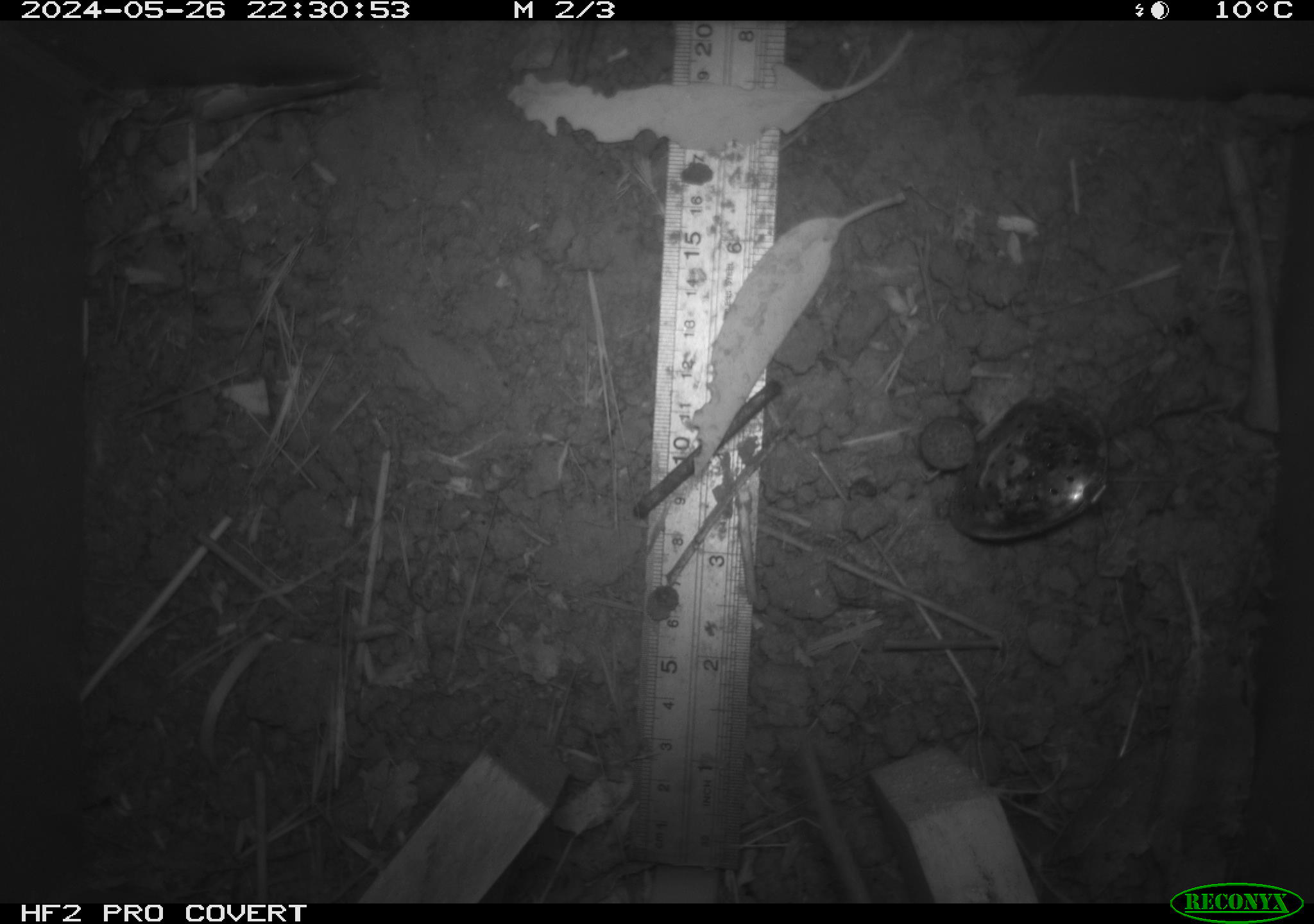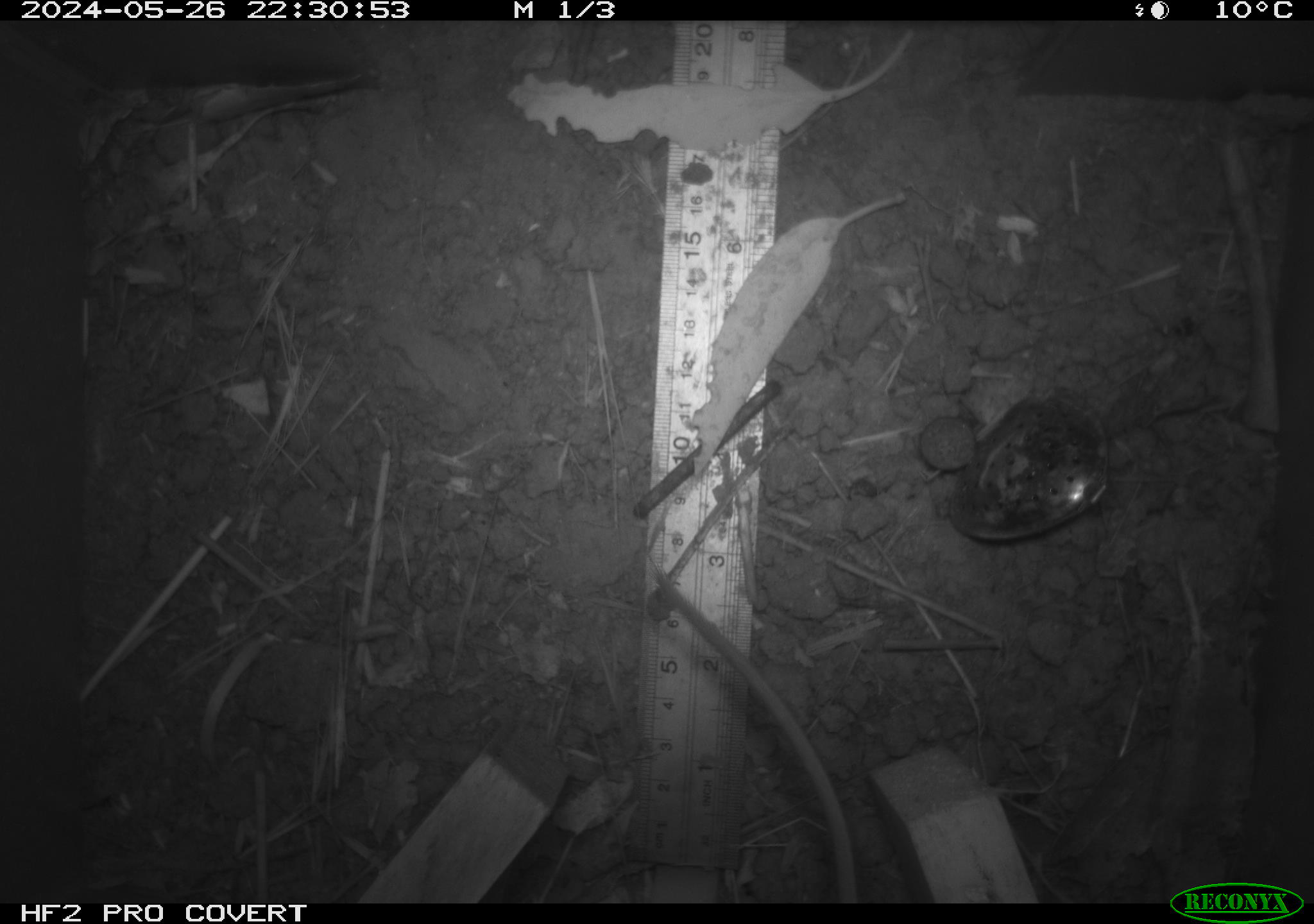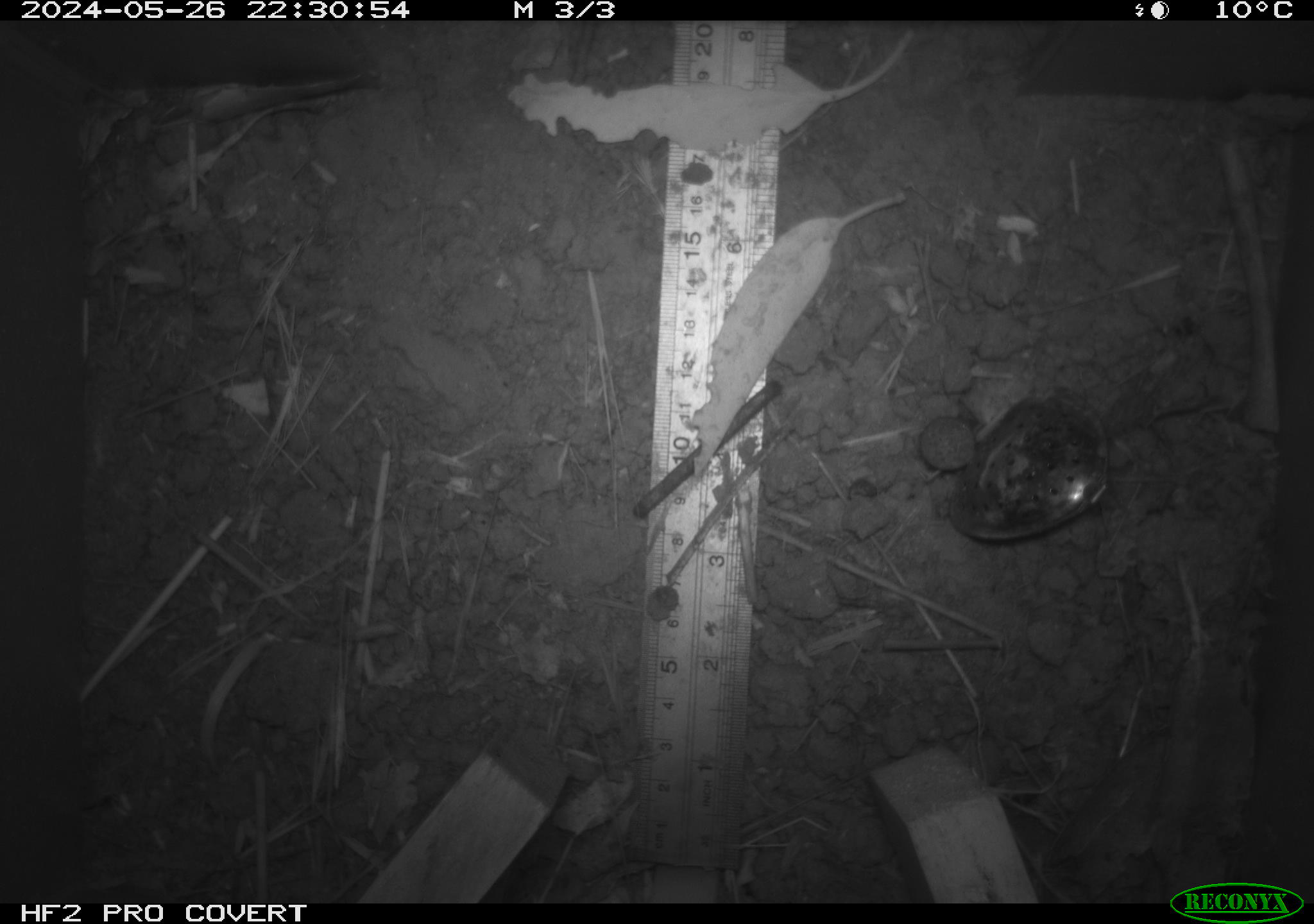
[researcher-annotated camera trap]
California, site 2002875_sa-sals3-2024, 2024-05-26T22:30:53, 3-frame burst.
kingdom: Animalia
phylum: Chordata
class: Mammalia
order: Rodentia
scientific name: Rodentia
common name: rodent